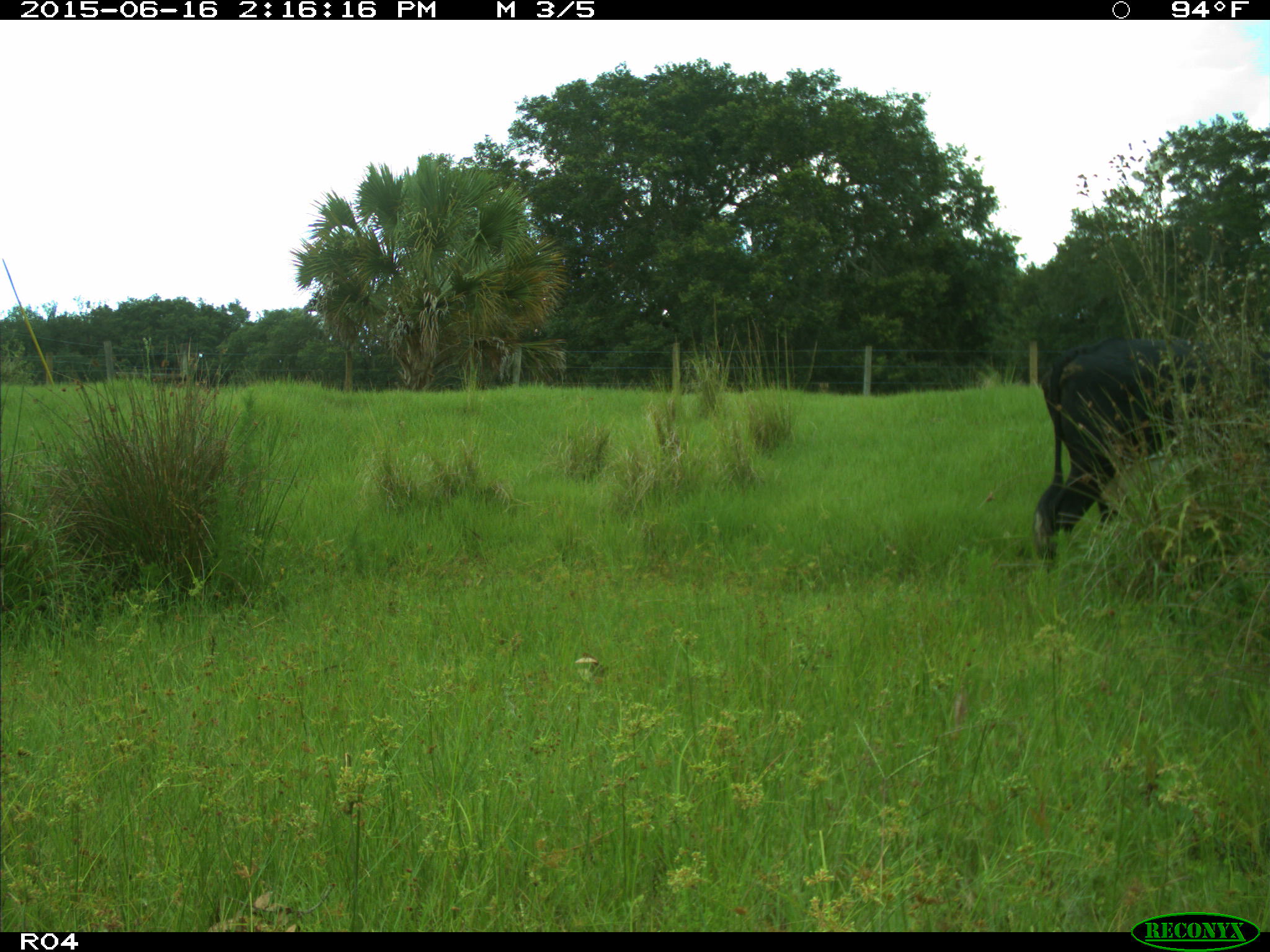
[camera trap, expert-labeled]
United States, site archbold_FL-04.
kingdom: Animalia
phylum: Chordata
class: Mammalia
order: Artiodactyla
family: Bovidae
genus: Bos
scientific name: Bos taurus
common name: domestic cow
Bos taurus (domestic cow).